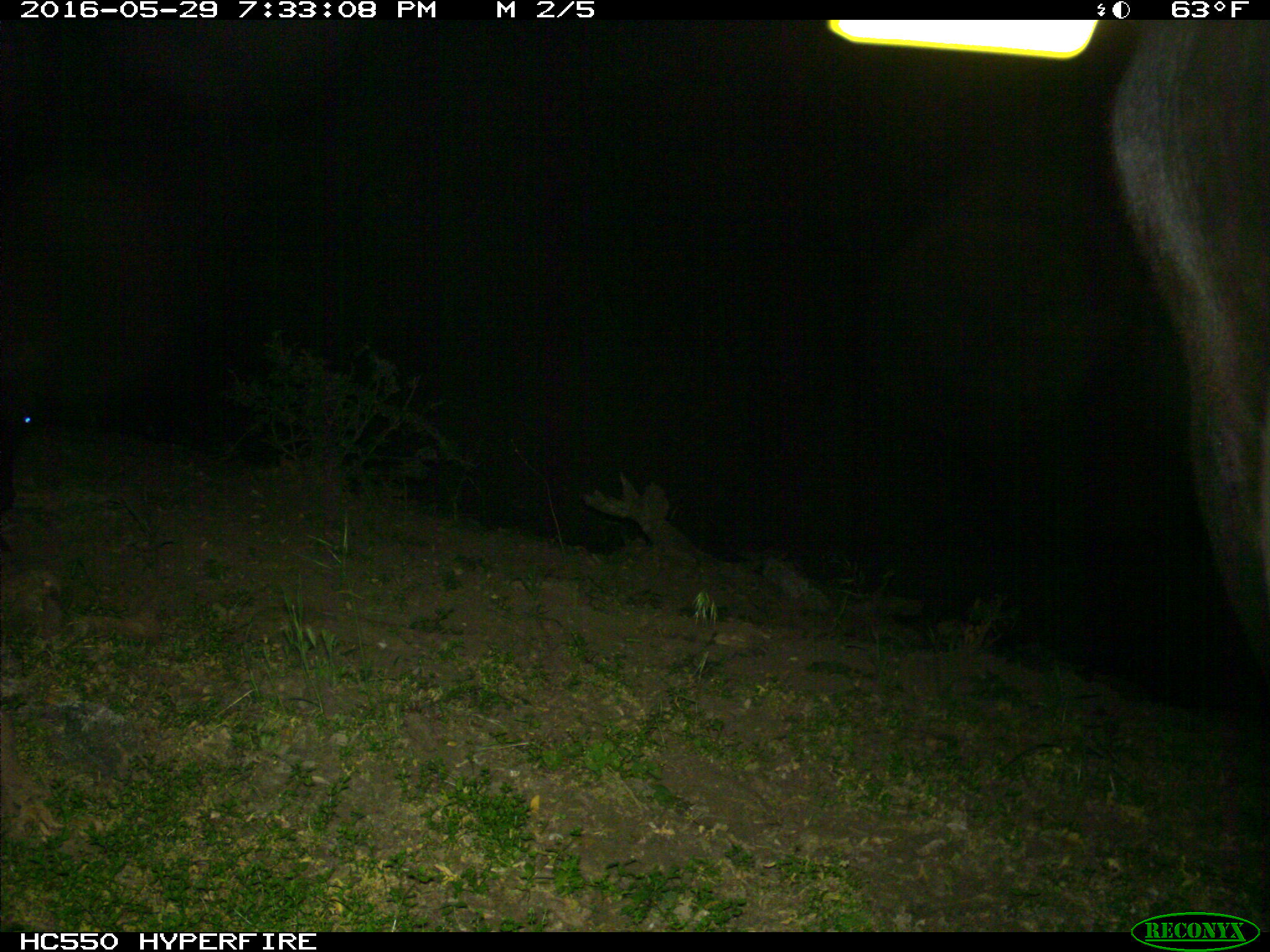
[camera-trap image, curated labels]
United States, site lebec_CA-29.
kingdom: Animalia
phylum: Chordata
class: Mammalia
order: Artiodactyla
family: Bovidae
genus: Bos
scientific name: Bos taurus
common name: domestic cow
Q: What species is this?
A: Bos taurus (domestic cow).